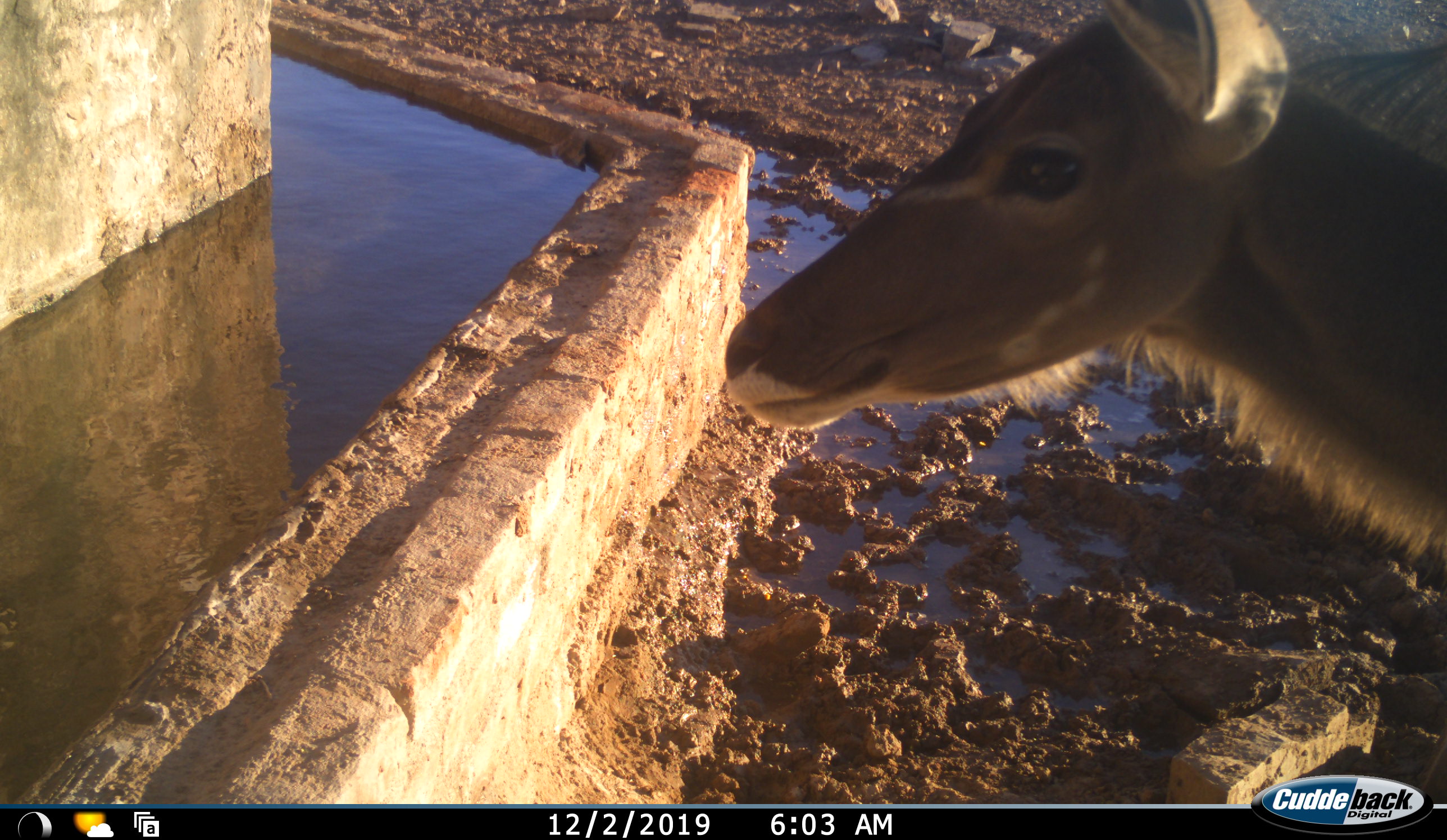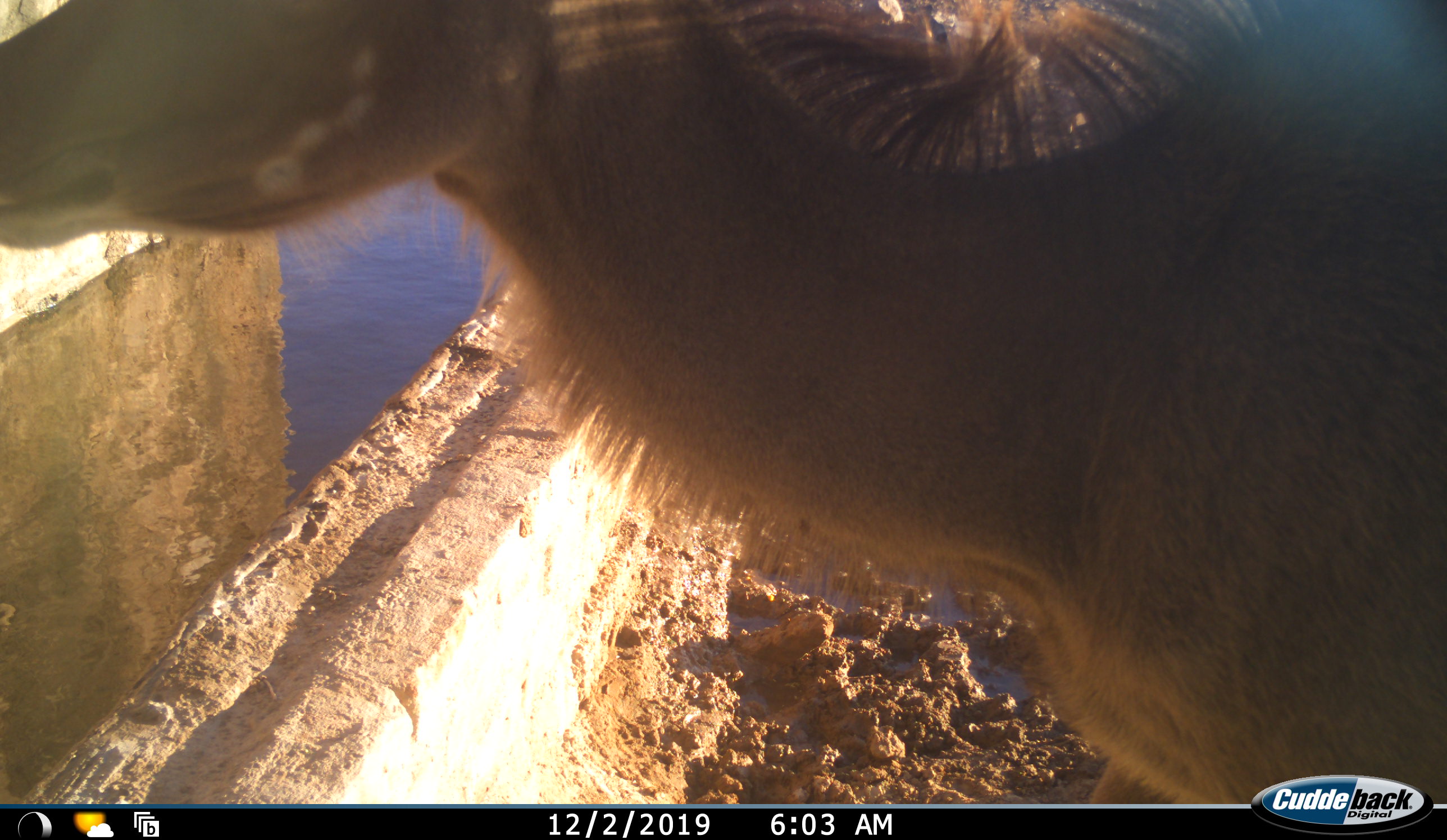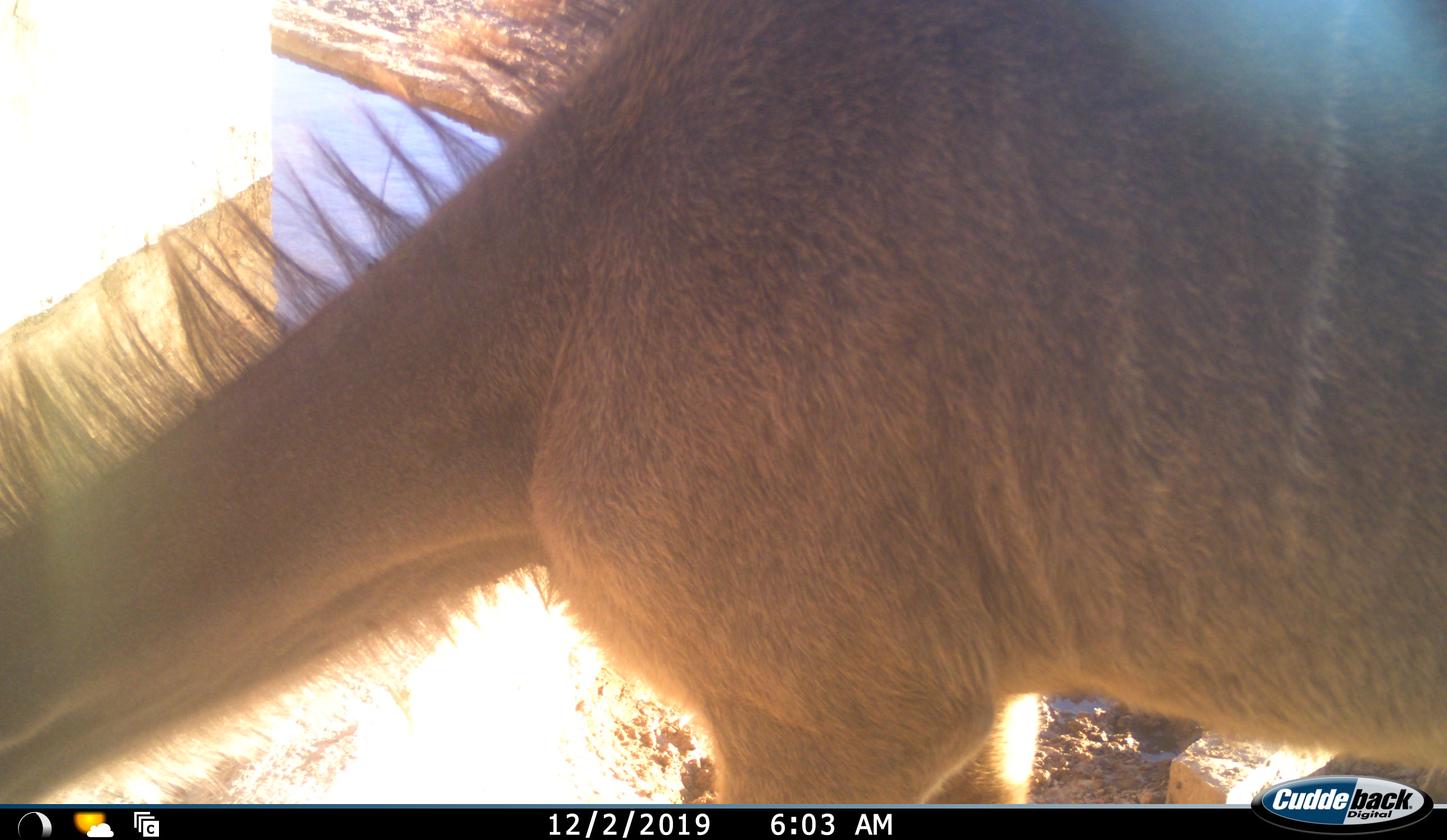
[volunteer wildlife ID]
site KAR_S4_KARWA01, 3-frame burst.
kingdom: Animalia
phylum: Chordata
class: Mammalia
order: Artiodactyla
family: Bovidae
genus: Tragelaphus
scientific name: Tragelaphus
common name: kudu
Kudu (Tragelaphus), count 1. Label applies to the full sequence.